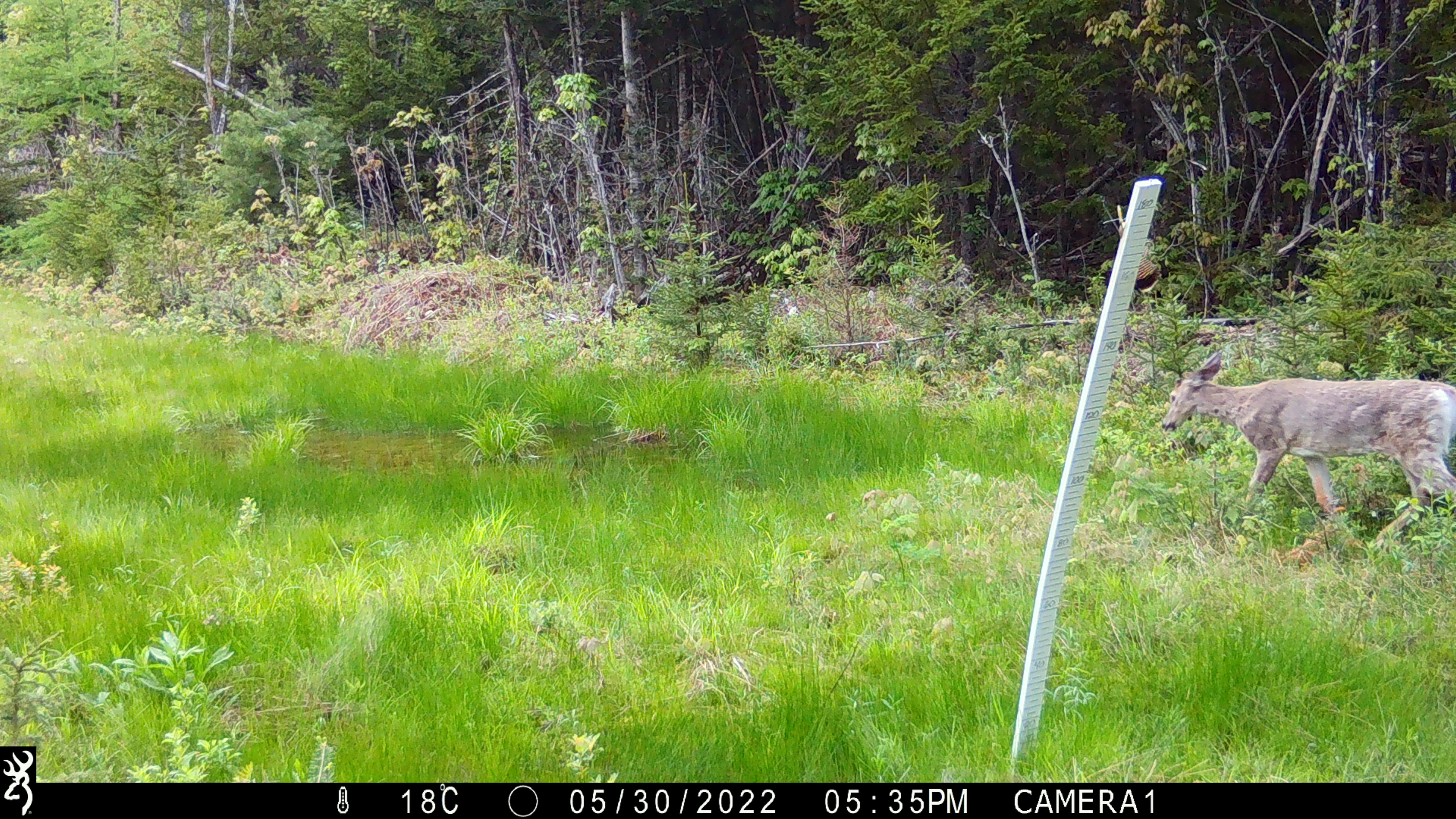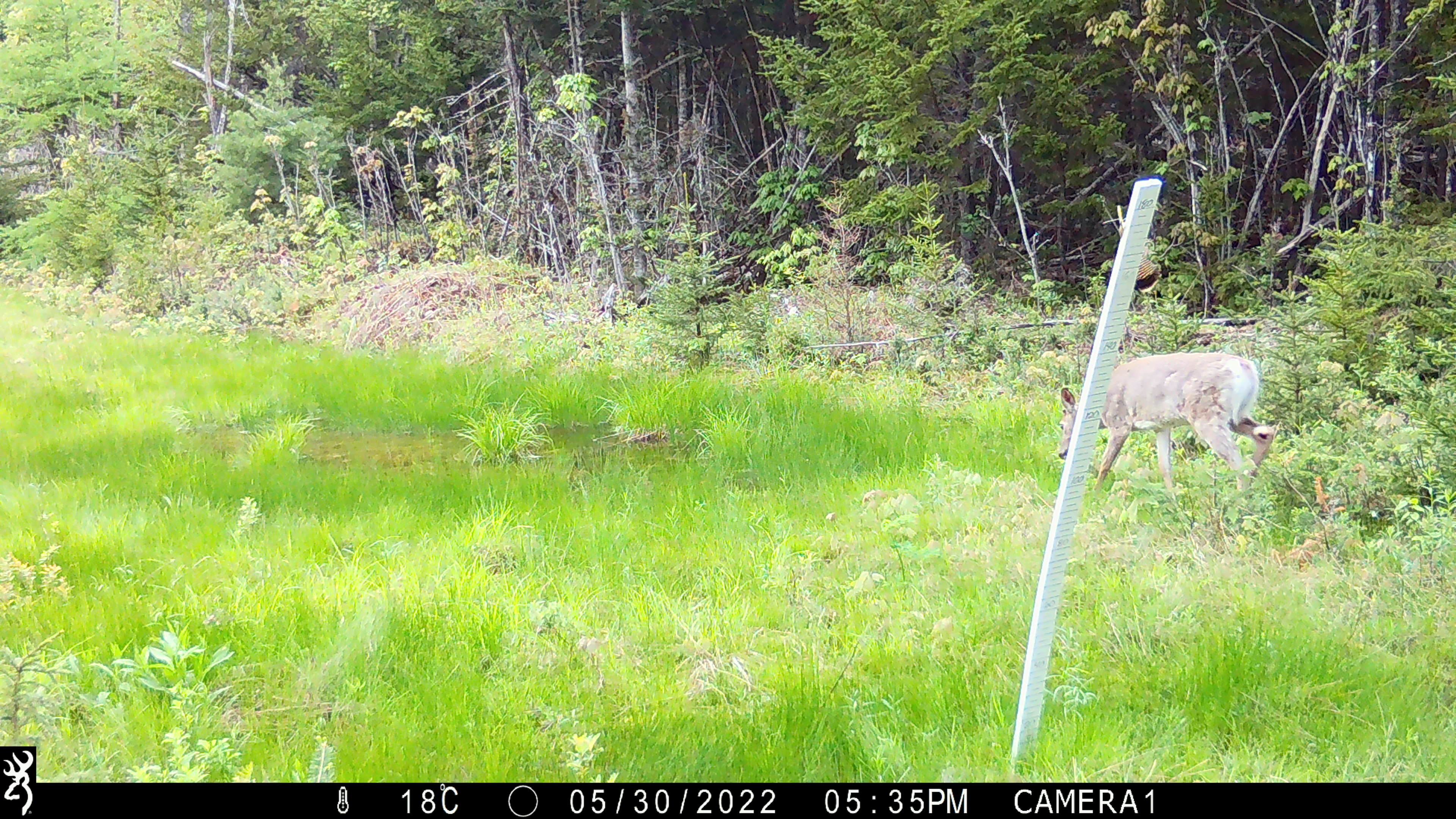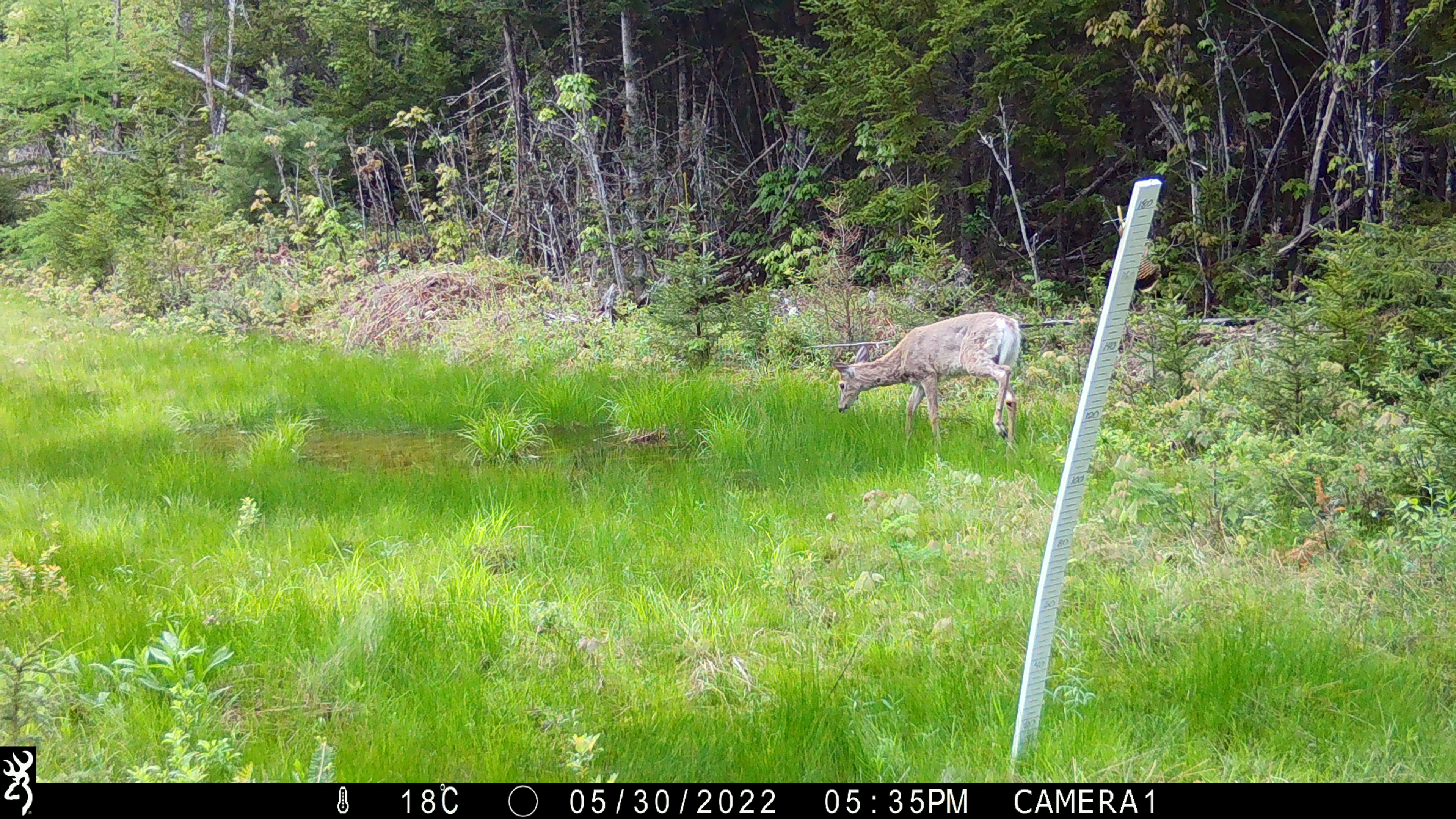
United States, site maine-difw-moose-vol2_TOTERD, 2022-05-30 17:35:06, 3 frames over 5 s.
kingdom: Animalia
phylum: Chordata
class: Mammalia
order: Artiodactyla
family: Cervidae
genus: Odocoileus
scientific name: Odocoileus virginianus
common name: white-tailed deer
White-tailed deer (Odocoileus virginianus).